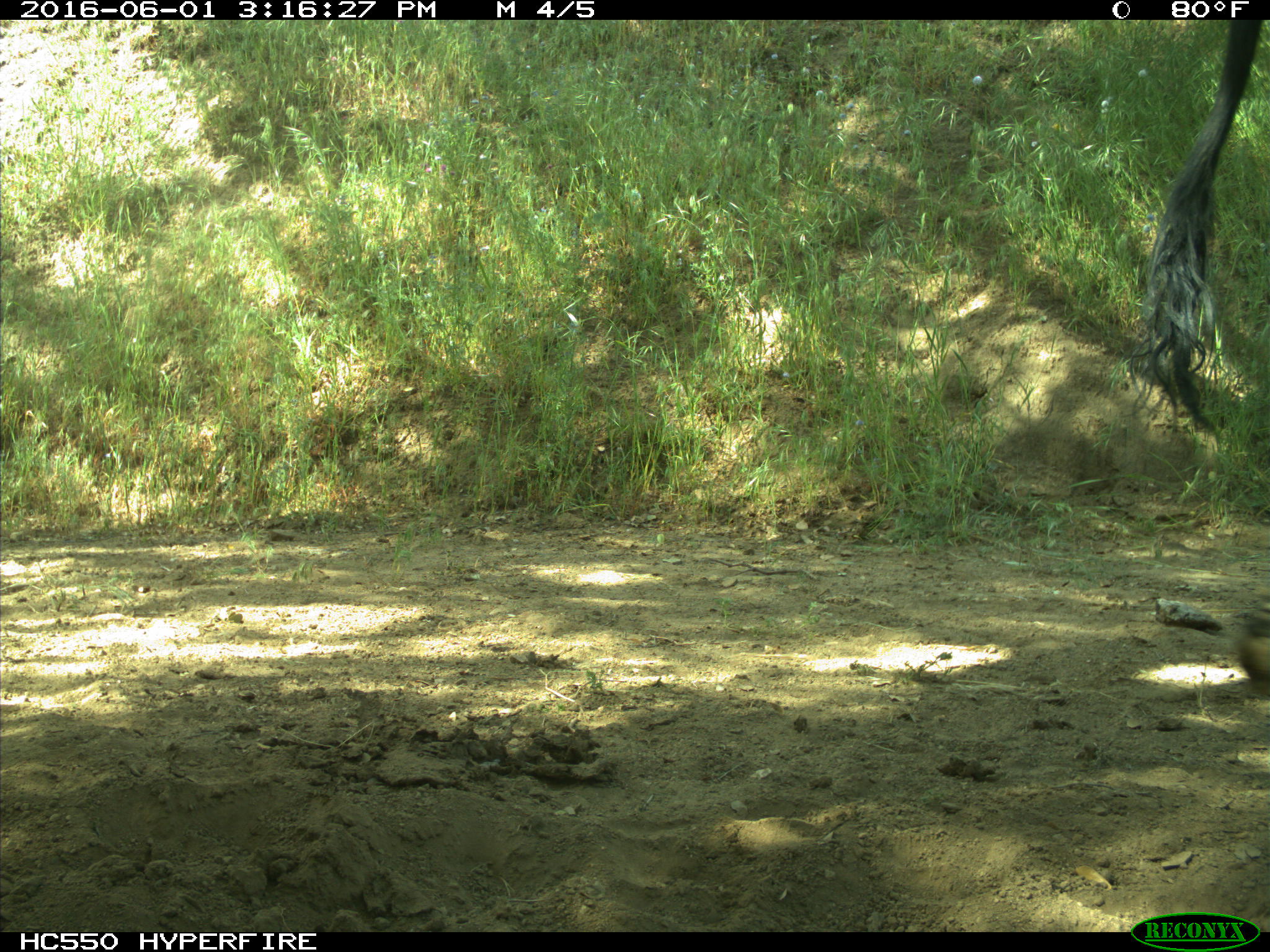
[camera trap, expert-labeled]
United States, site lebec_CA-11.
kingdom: Animalia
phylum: Chordata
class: Mammalia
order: Artiodactyla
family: Bovidae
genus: Bos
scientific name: Bos taurus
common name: domestic cow